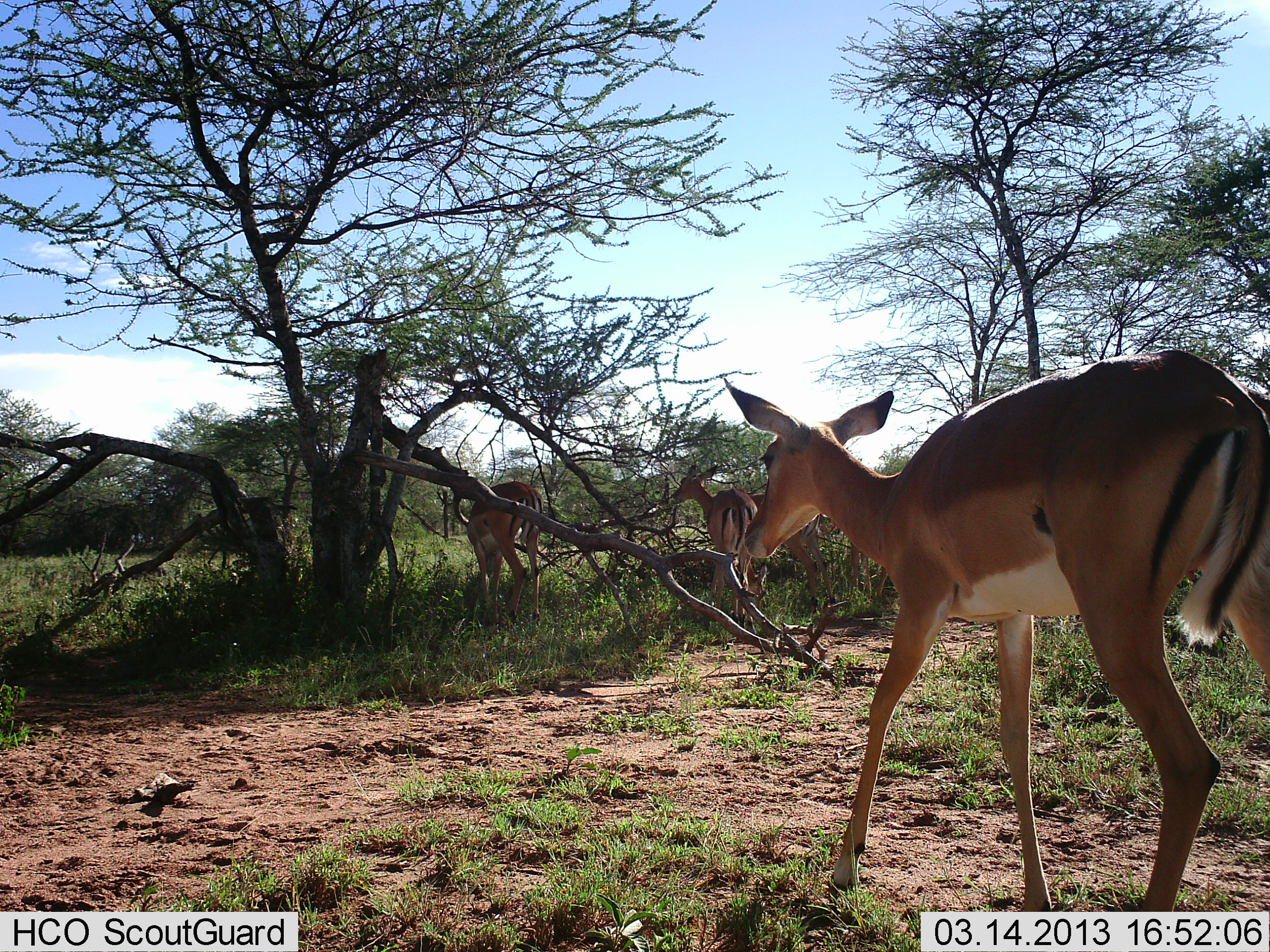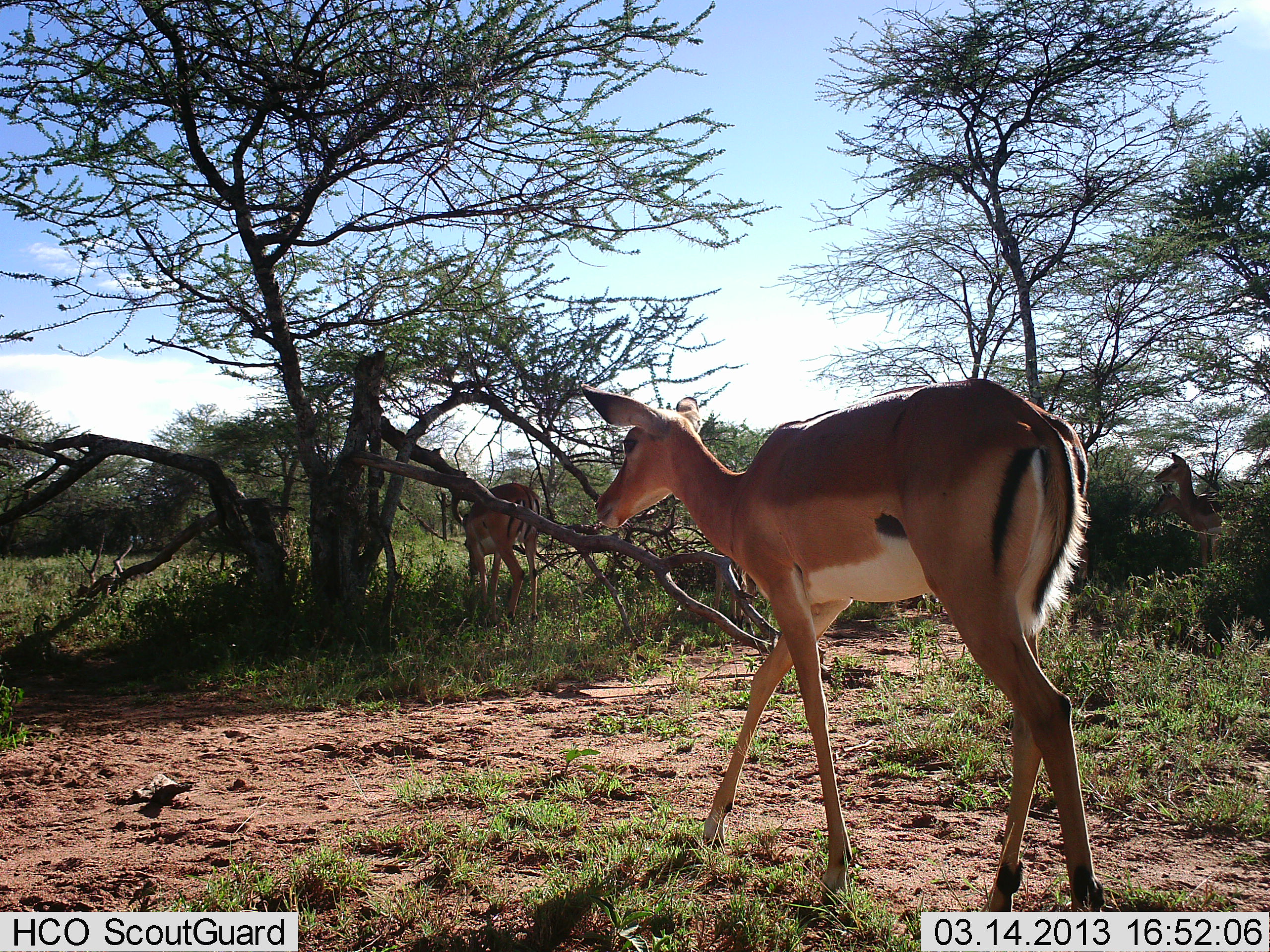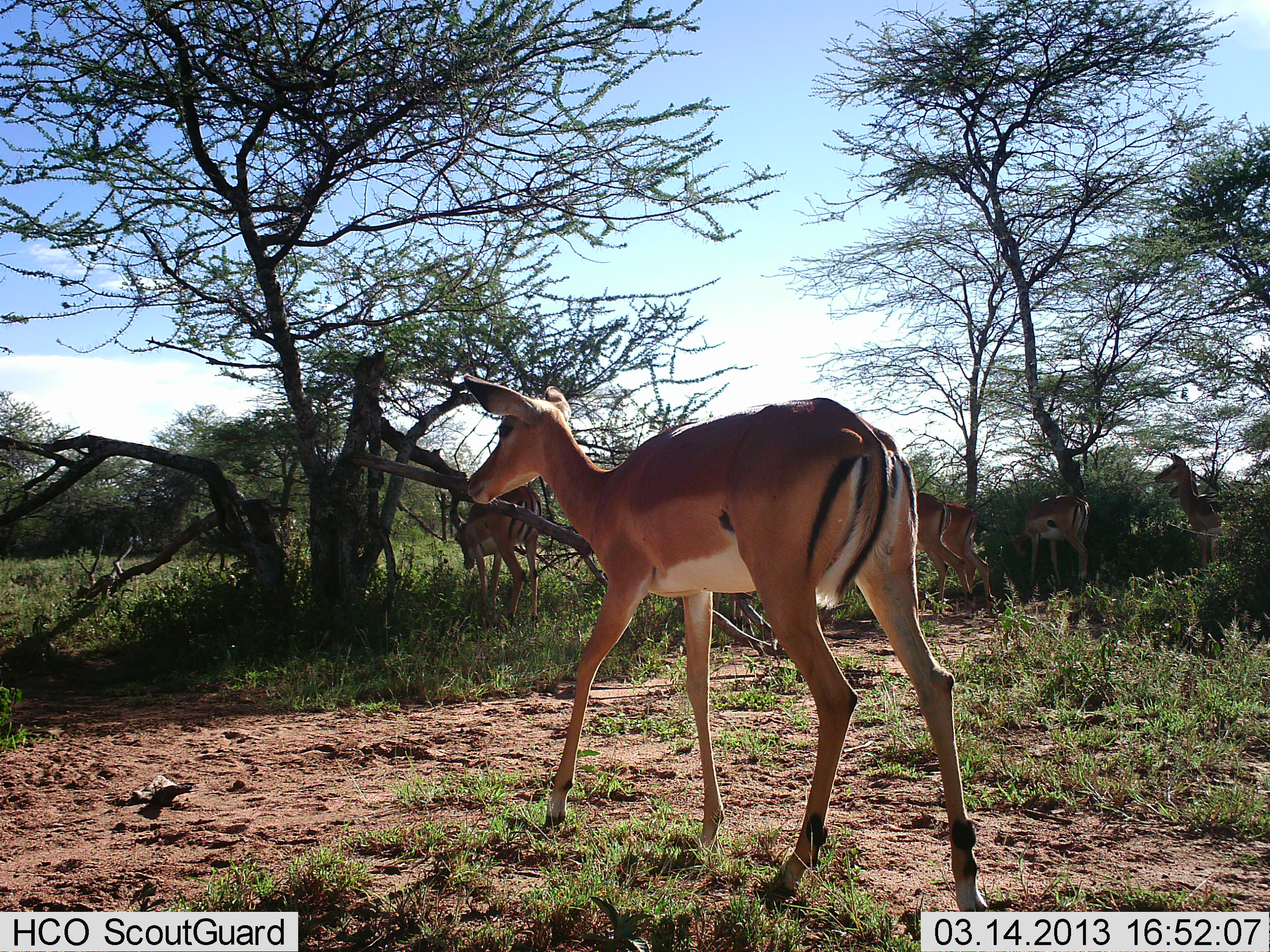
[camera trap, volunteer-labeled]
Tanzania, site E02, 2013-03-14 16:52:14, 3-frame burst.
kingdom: Animalia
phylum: Chordata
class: Mammalia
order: Artiodactyla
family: Bovidae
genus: Aepyceros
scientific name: Aepyceros melampus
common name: impala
Impala (Aepyceros melampus), count 7. Behavior (volunteer vote fractions): standing 48%, resting 0%, moving 88%, interacting 0%. Young present (vote fraction): 0%. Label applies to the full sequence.